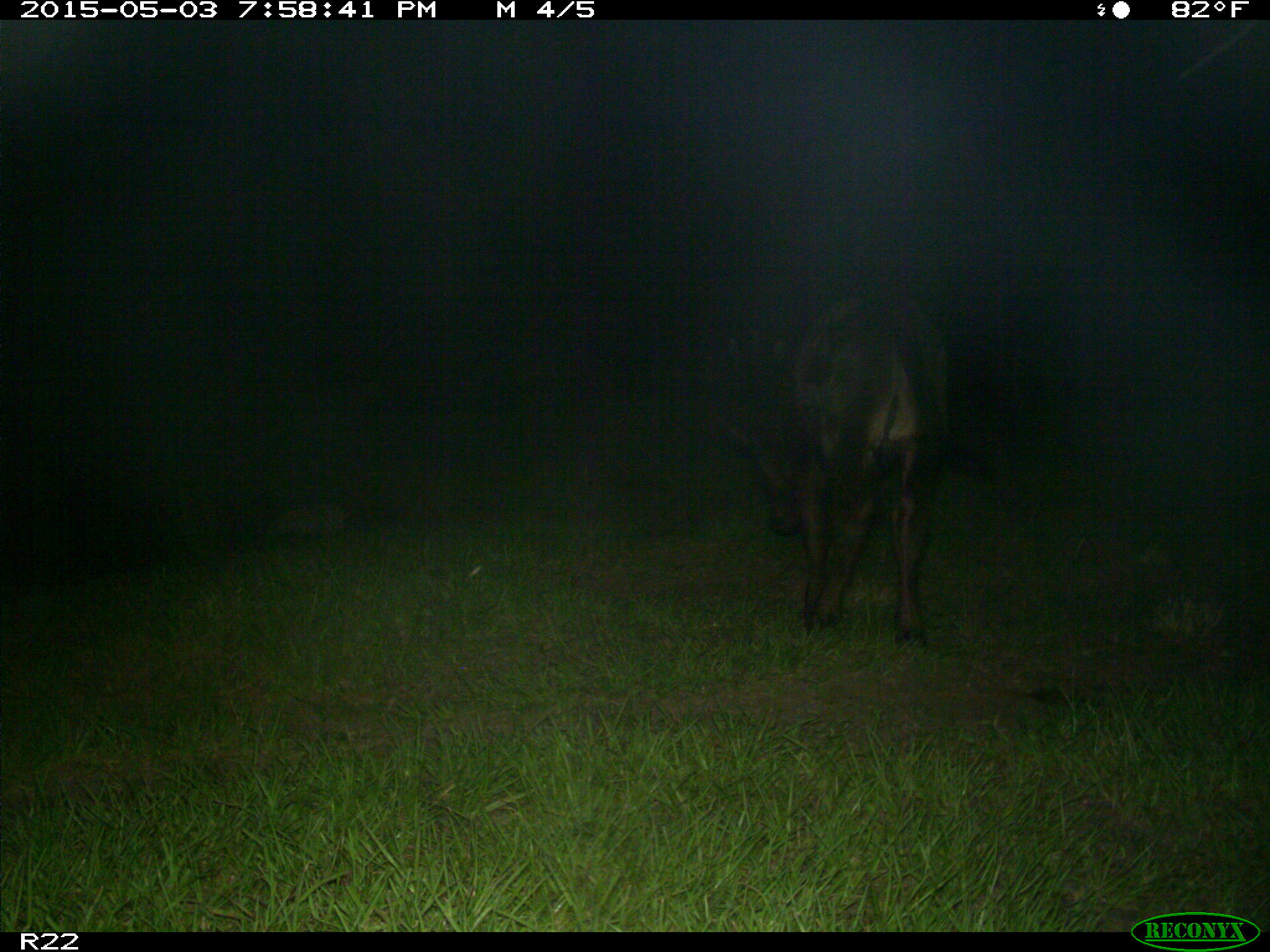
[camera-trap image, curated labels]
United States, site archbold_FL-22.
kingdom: Animalia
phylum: Chordata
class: Mammalia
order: Artiodactyla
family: Bovidae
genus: Bos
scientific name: Bos taurus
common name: domestic cow